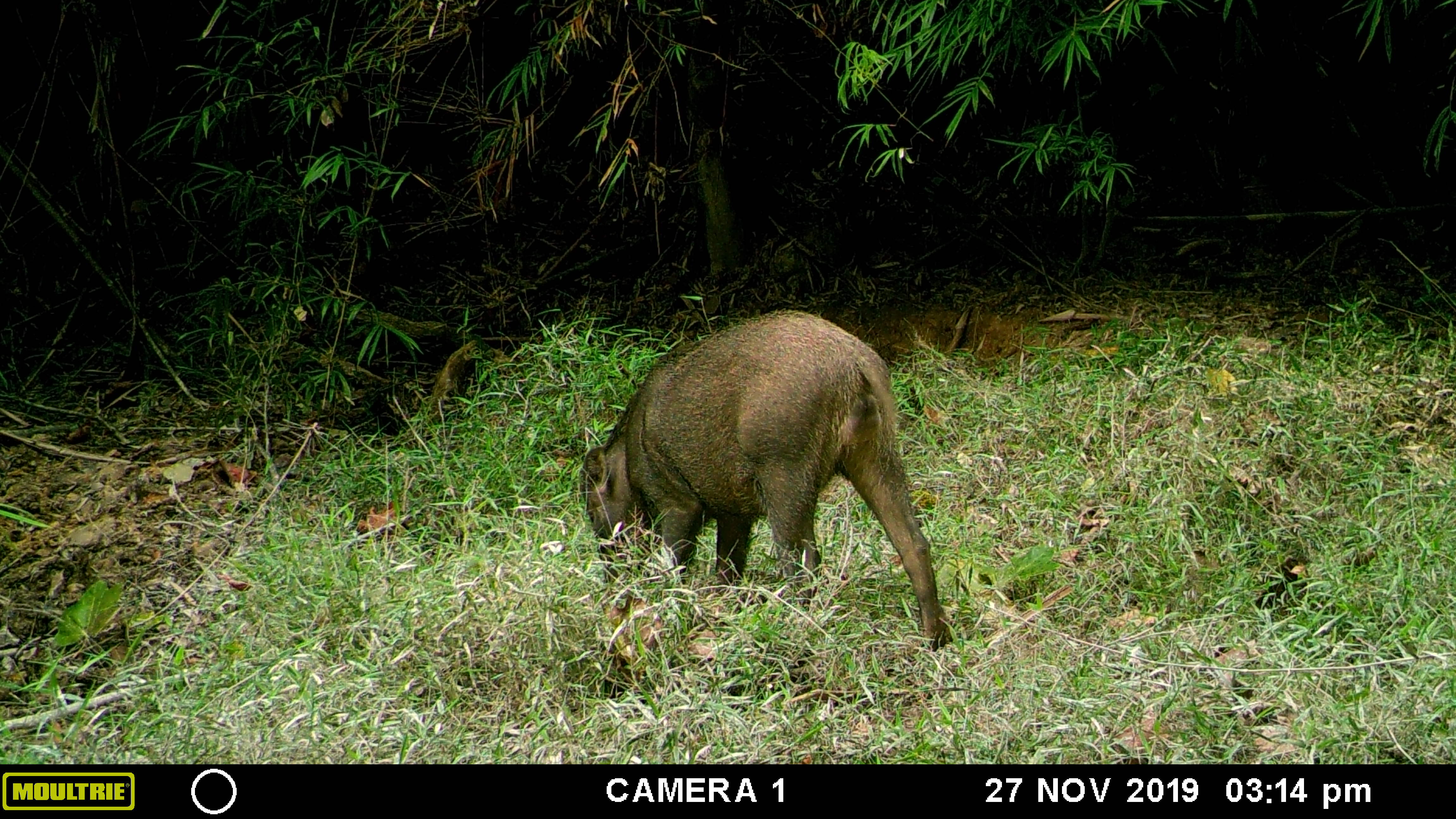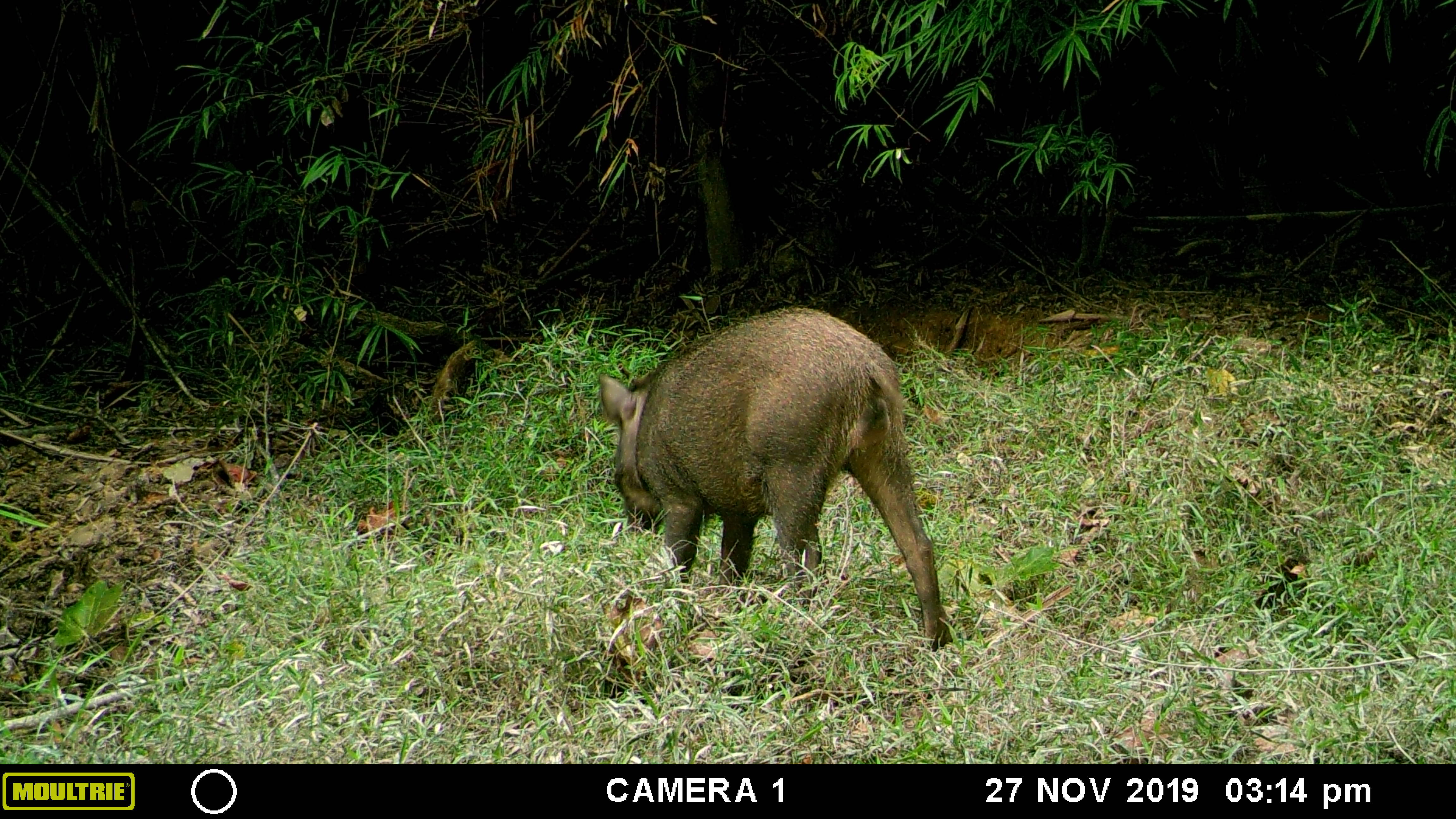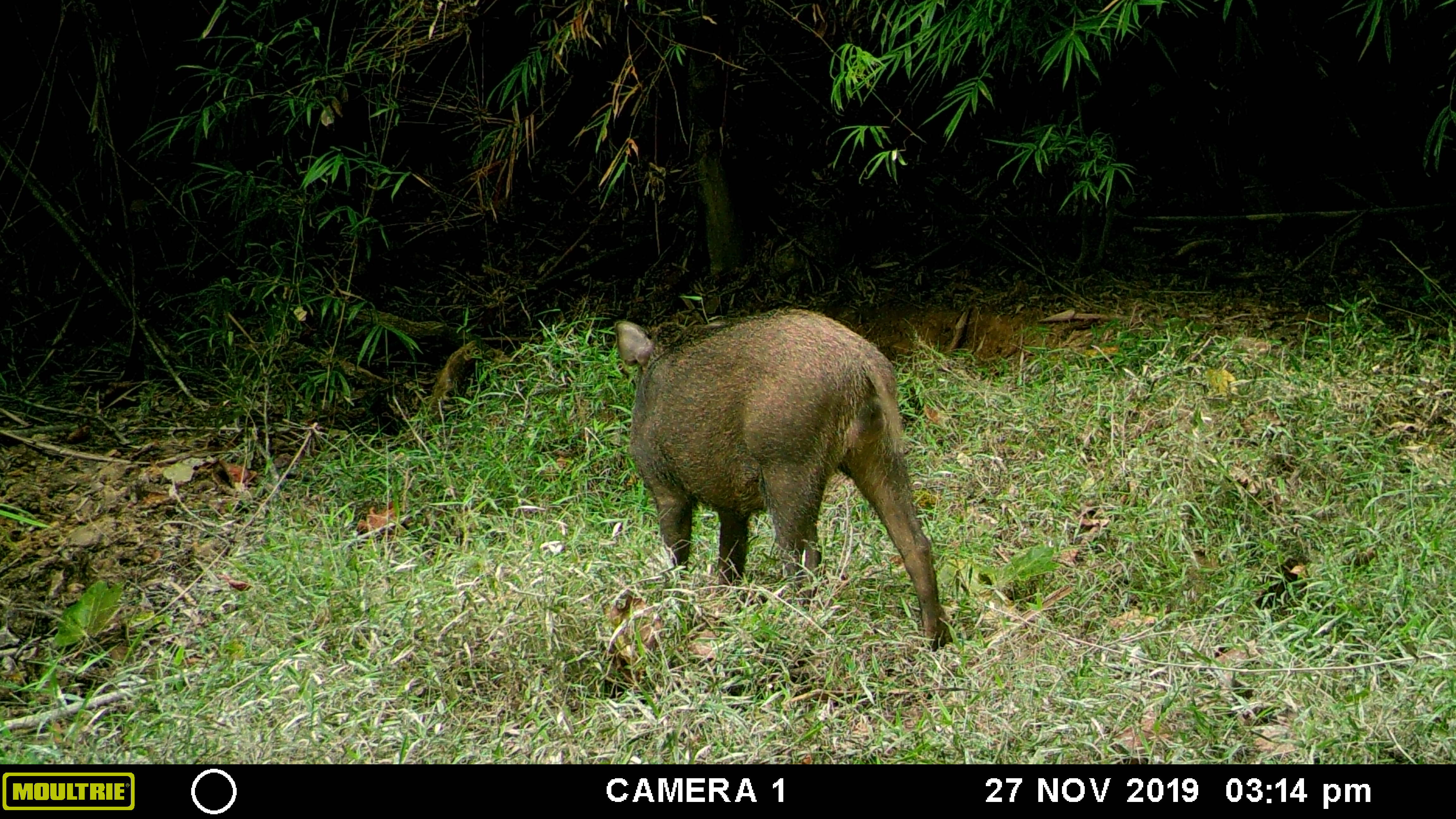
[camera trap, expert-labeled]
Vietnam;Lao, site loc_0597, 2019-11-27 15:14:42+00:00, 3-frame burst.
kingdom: Animalia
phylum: Chordata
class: Mammalia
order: Artiodactyla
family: Suidae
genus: Sus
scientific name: Sus scrofa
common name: eurasian wild pig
Eurasian wild pig (Sus scrofa). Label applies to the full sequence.